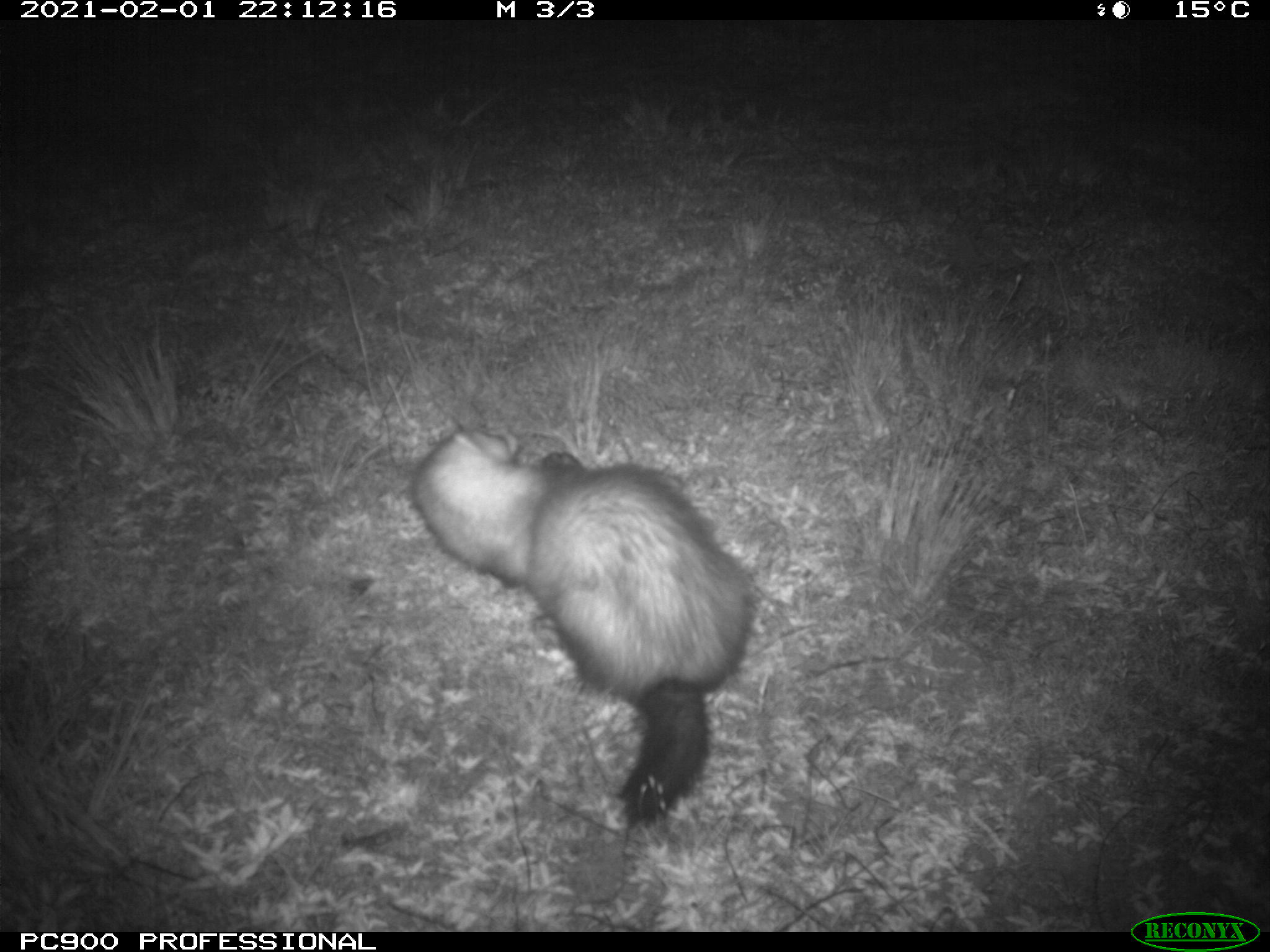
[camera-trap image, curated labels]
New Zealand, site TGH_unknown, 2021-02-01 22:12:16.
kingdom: Animalia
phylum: Chordata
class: Mammalia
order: Carnivora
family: Mustelidae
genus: Mustela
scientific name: Mustela furo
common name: ferret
Ferret (Mustela furo).